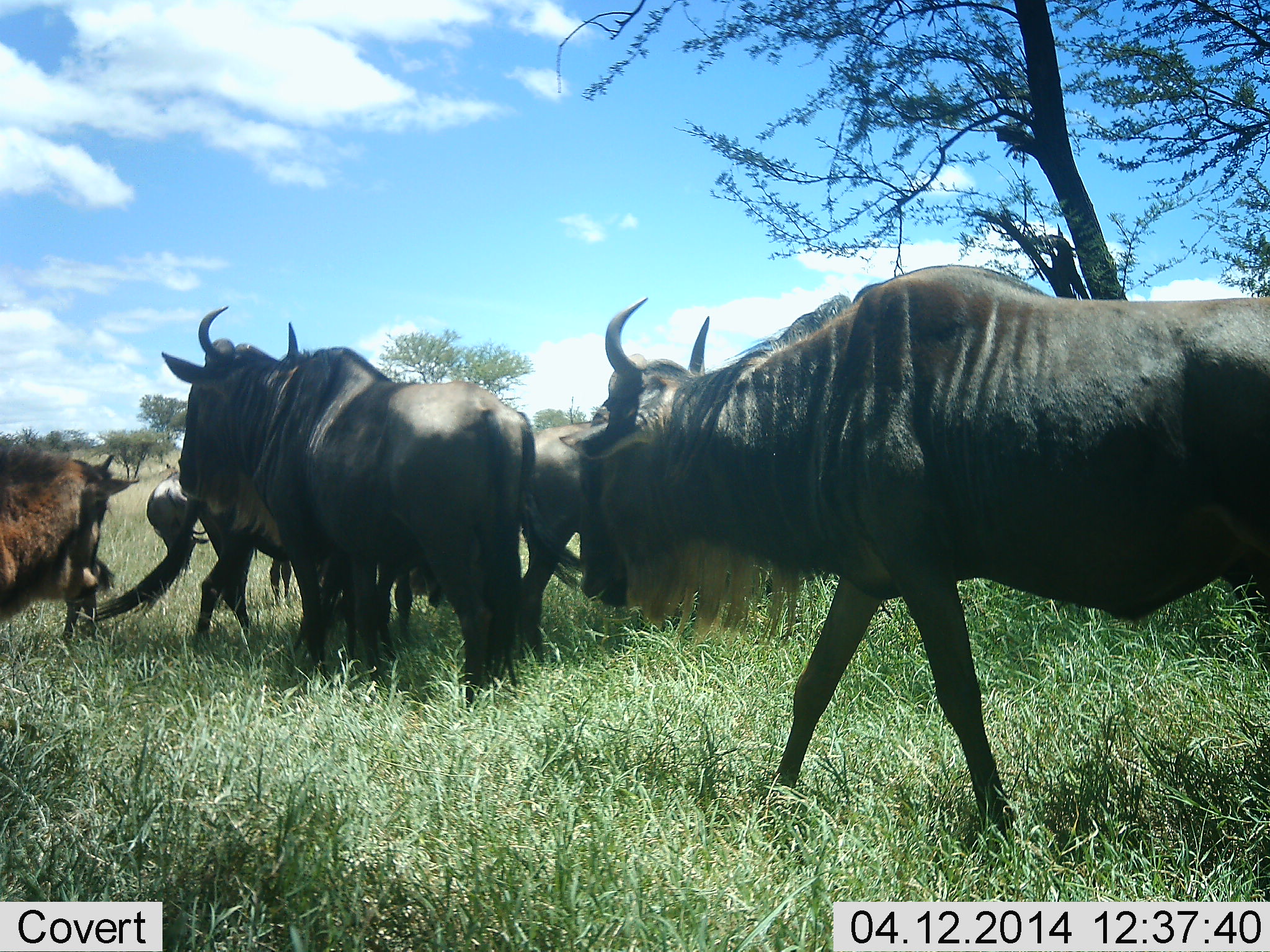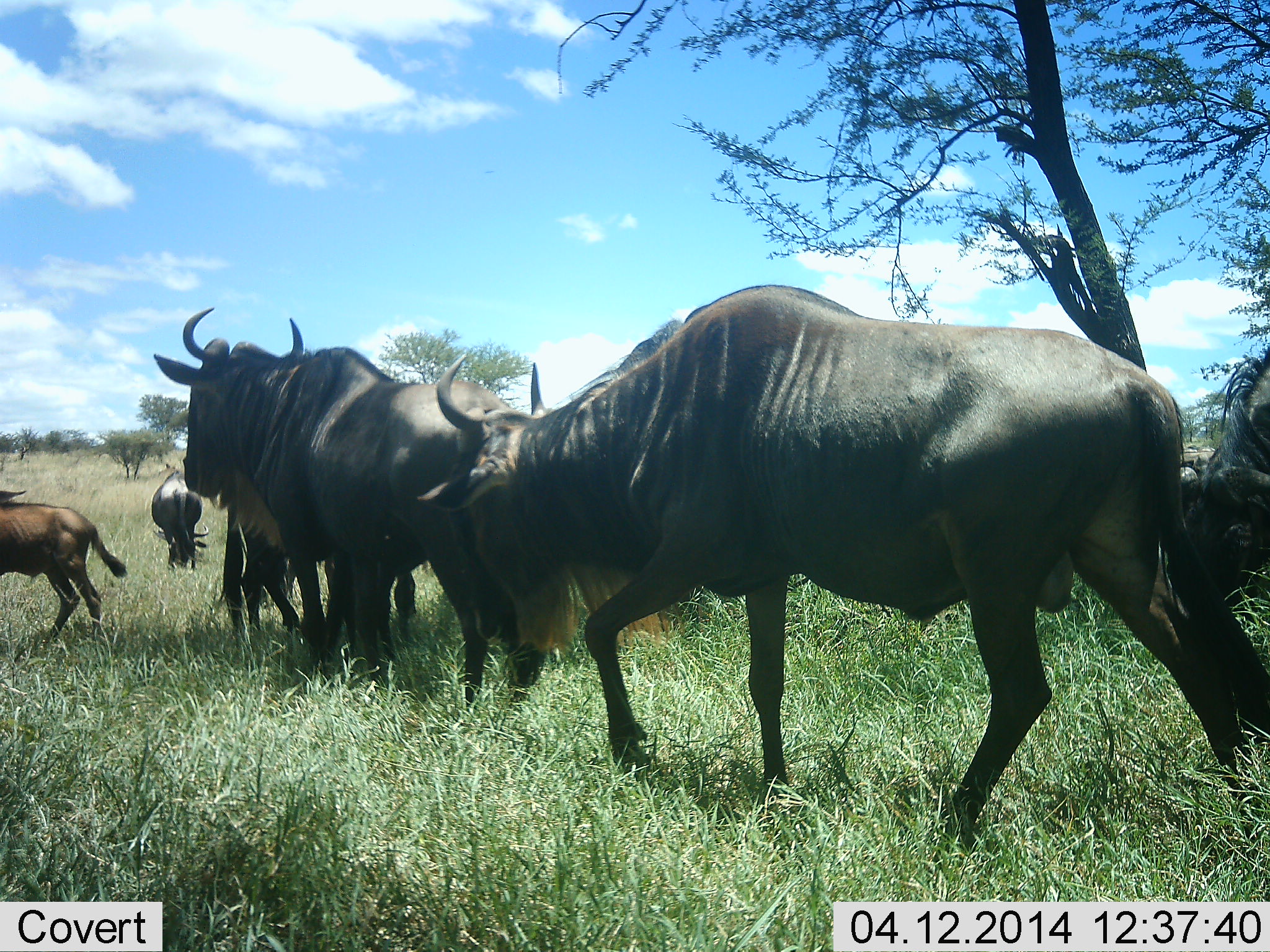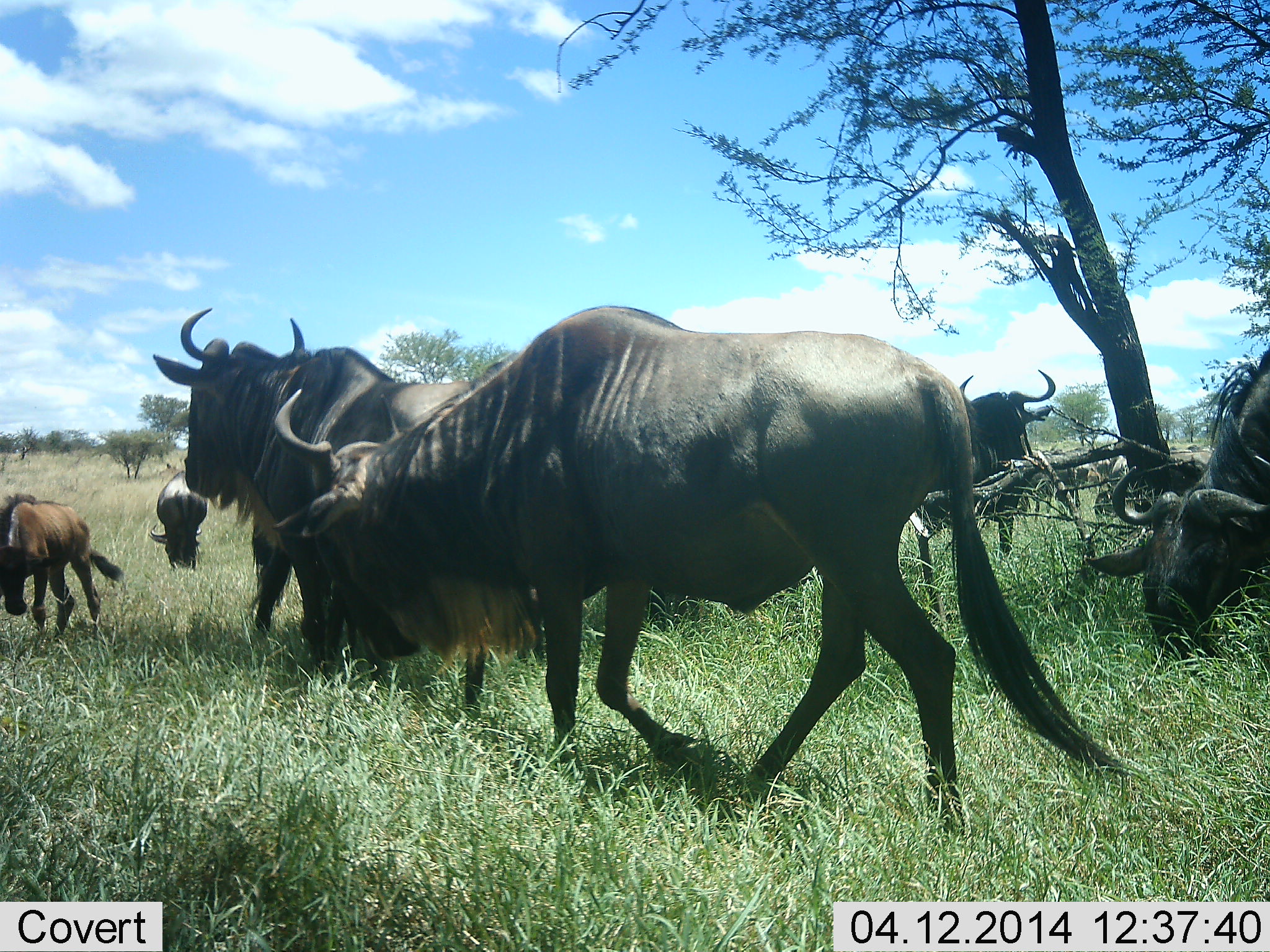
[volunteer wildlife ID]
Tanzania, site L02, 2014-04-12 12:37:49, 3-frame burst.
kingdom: Animalia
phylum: Chordata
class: Mammalia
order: Artiodactyla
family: Bovidae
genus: Connochaetes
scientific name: Connochaetes taurinus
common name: blue wildebeest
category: wildebeest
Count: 6.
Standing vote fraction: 20%.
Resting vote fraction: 0%.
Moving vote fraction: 100%.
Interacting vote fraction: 10%.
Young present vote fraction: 30%.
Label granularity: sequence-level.